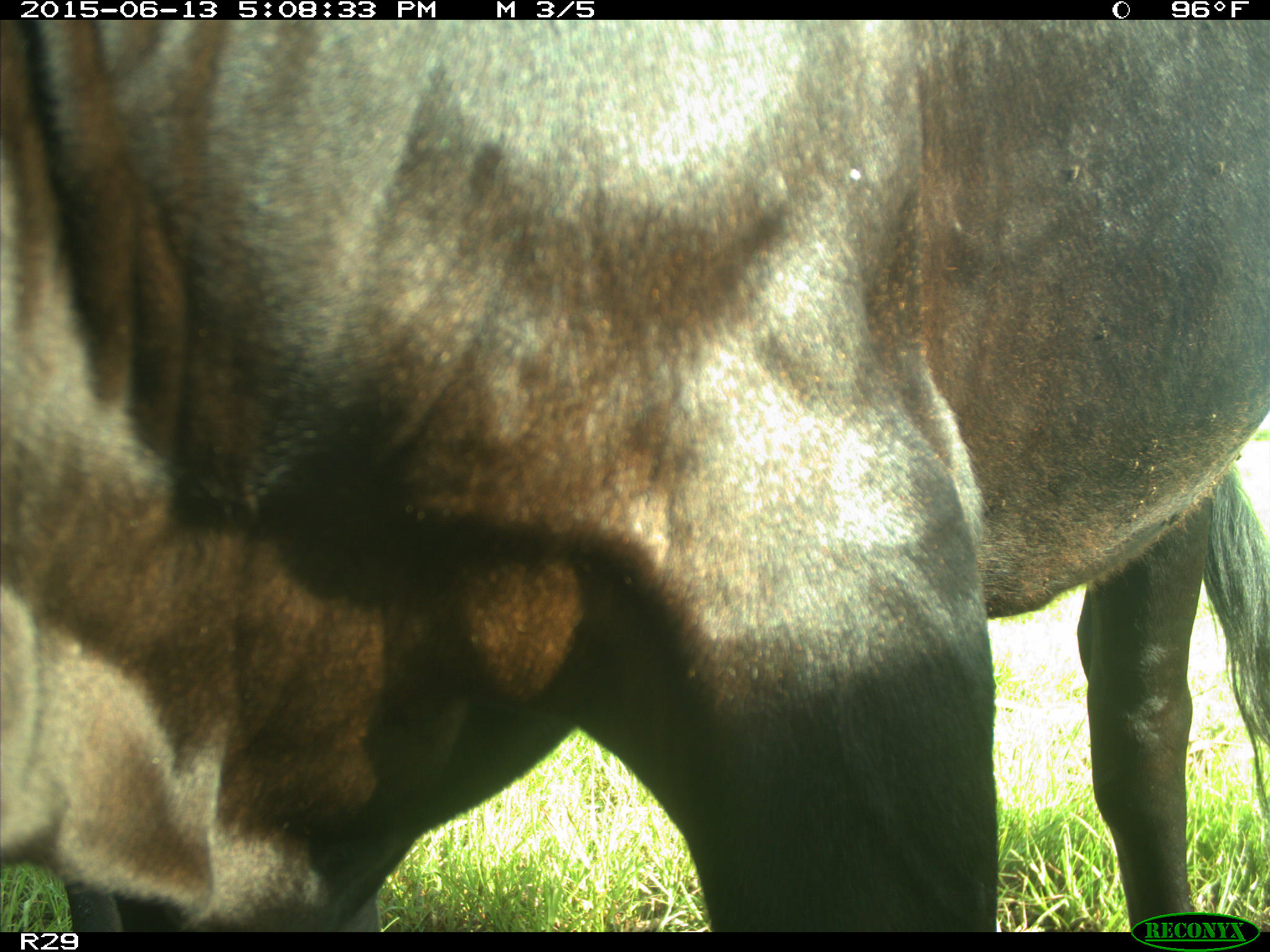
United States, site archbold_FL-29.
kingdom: Animalia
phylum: Chordata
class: Mammalia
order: Artiodactyla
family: Bovidae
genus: Bos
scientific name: Bos taurus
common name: domestic cow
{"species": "Bos taurus (domestic cow)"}